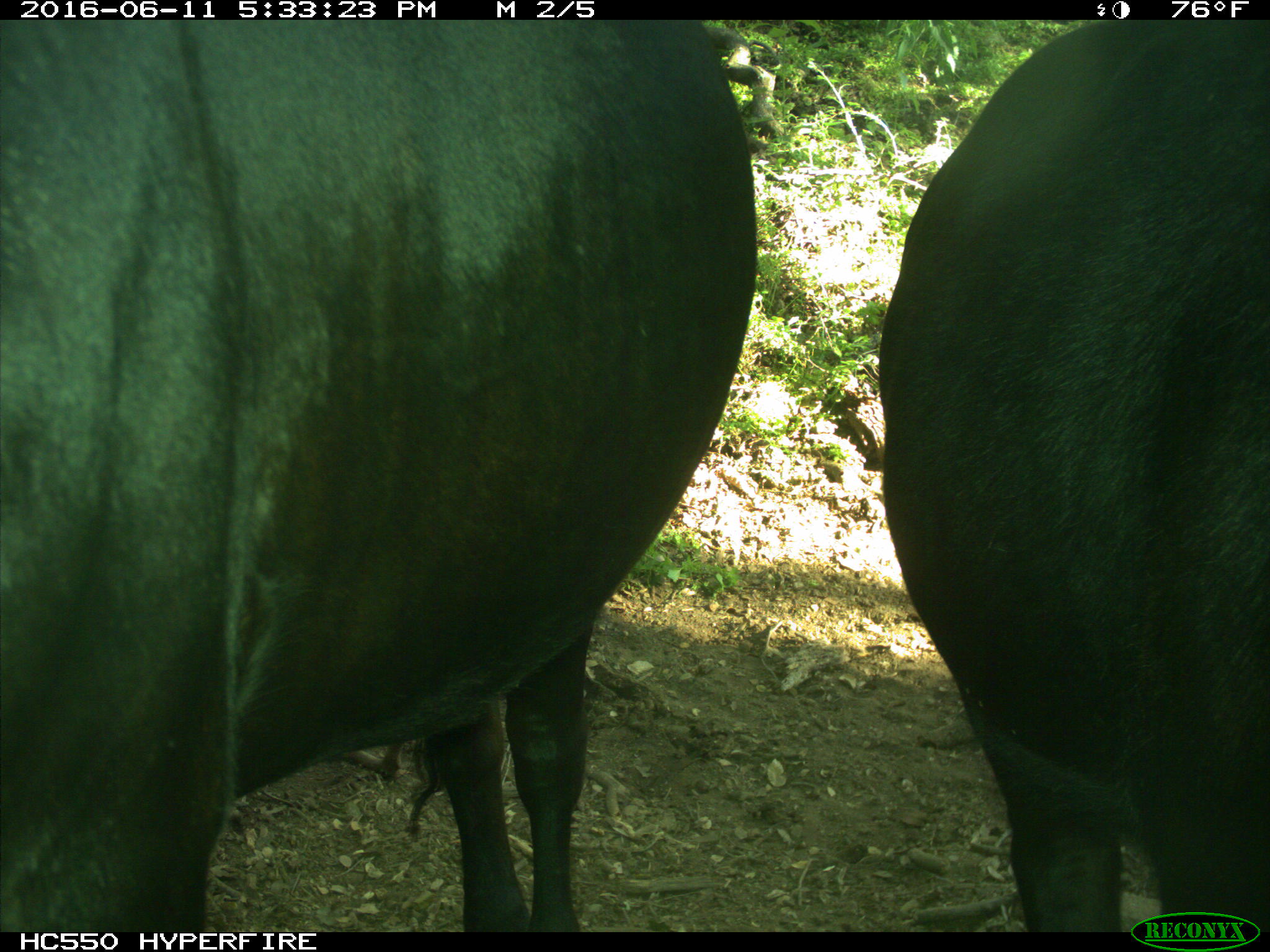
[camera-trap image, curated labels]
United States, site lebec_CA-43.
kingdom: Animalia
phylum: Chordata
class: Mammalia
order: Artiodactyla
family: Bovidae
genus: Bos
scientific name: Bos taurus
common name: domestic cow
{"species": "Bos taurus (domestic cow)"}